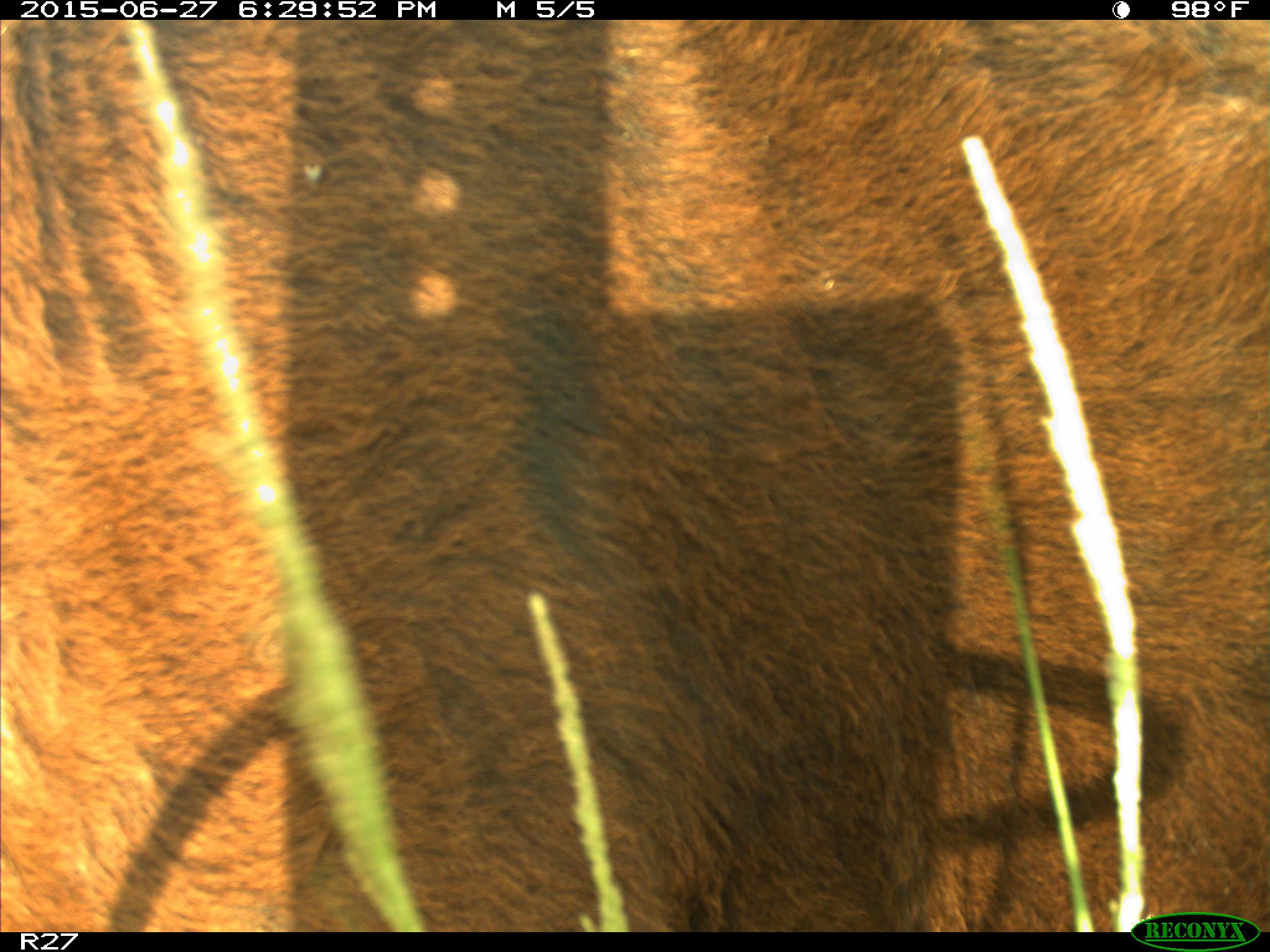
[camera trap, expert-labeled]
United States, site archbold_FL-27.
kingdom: Animalia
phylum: Chordata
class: Mammalia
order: Artiodactyla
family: Bovidae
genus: Bos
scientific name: Bos taurus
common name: domestic cow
Bos taurus (domestic cow).